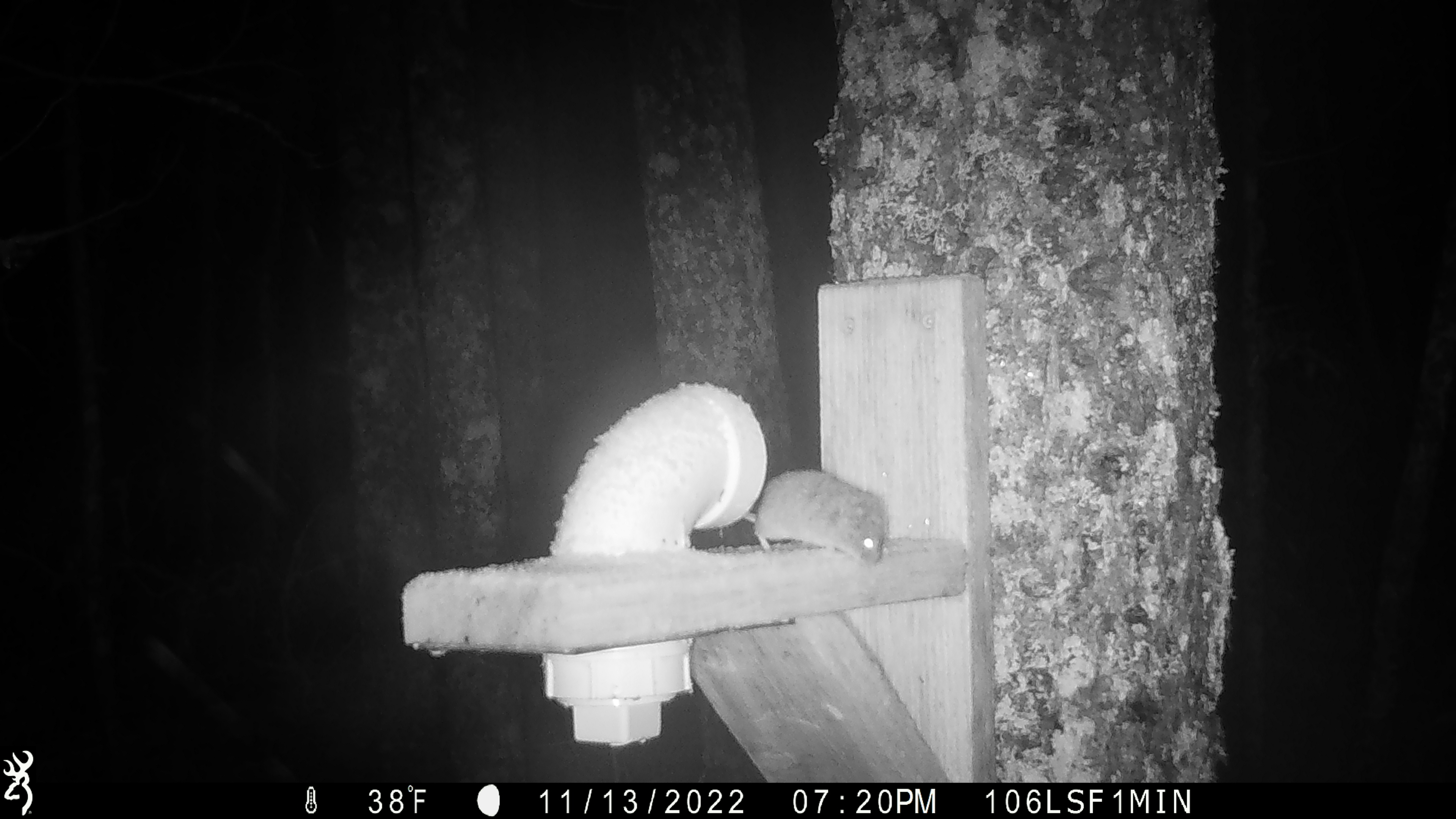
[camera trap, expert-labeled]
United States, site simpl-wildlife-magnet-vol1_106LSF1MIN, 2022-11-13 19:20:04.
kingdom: Animalia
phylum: Chordata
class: Mammalia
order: Rodentia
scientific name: Rodentia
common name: mouse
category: mouse sp.